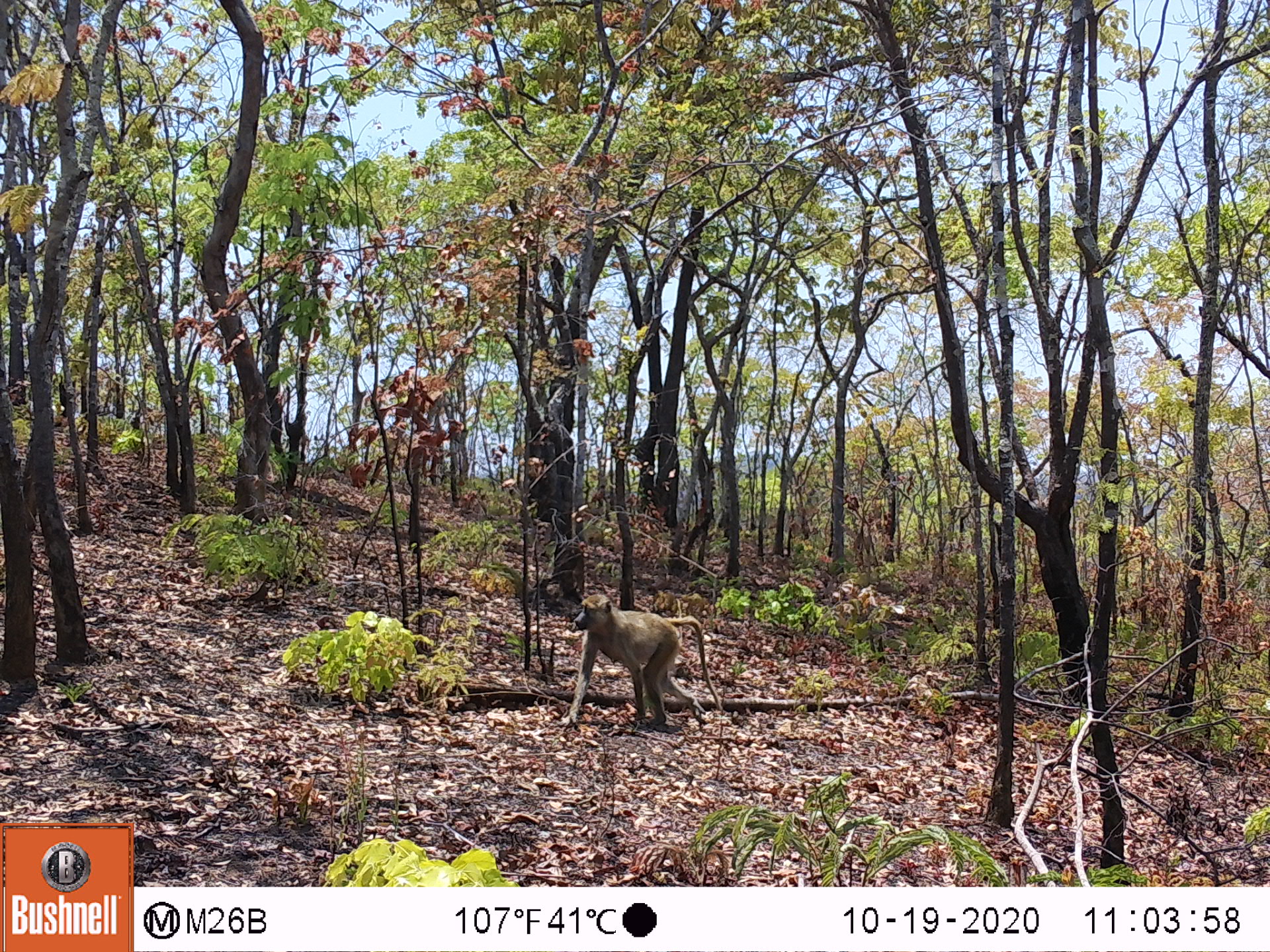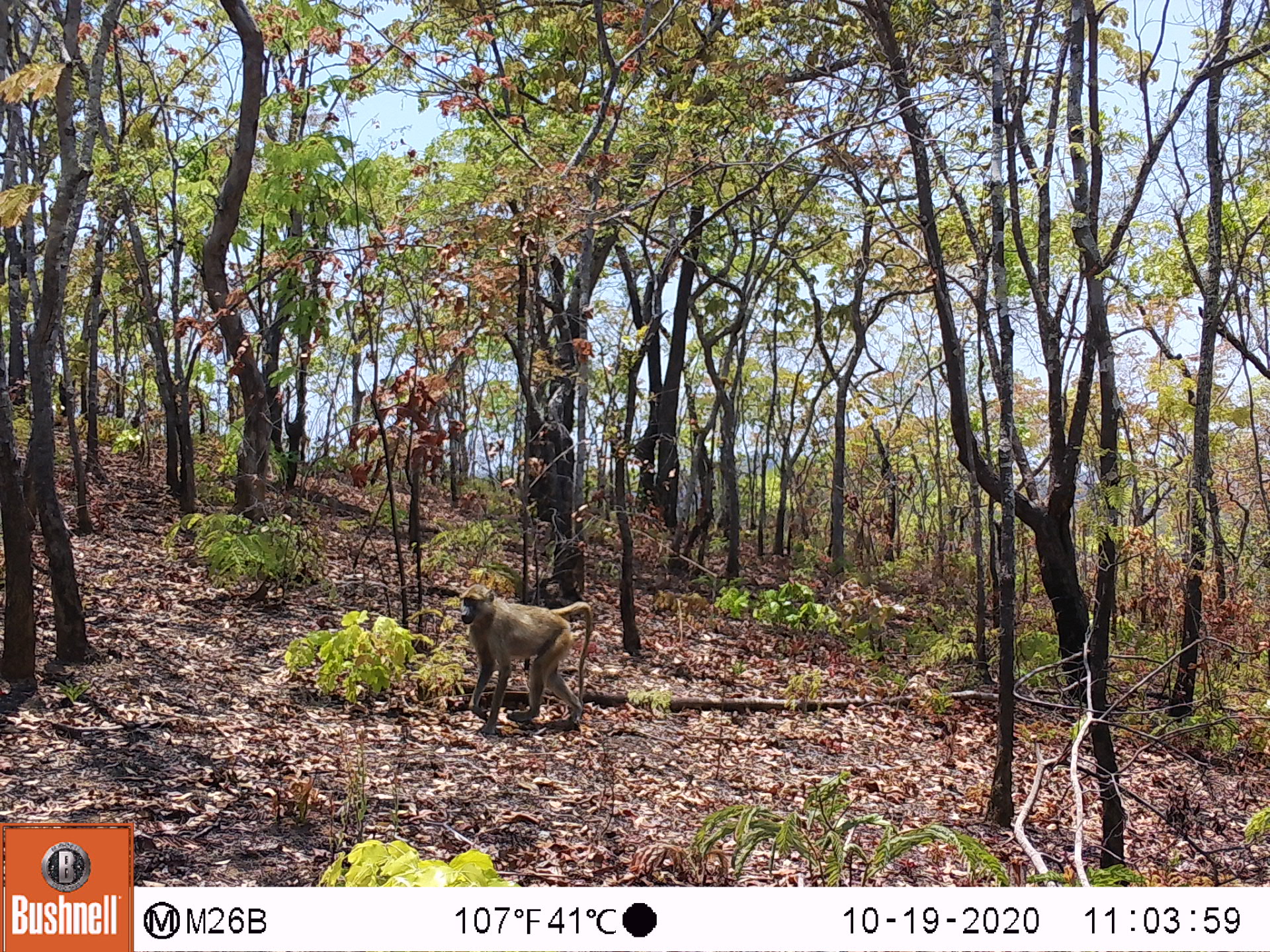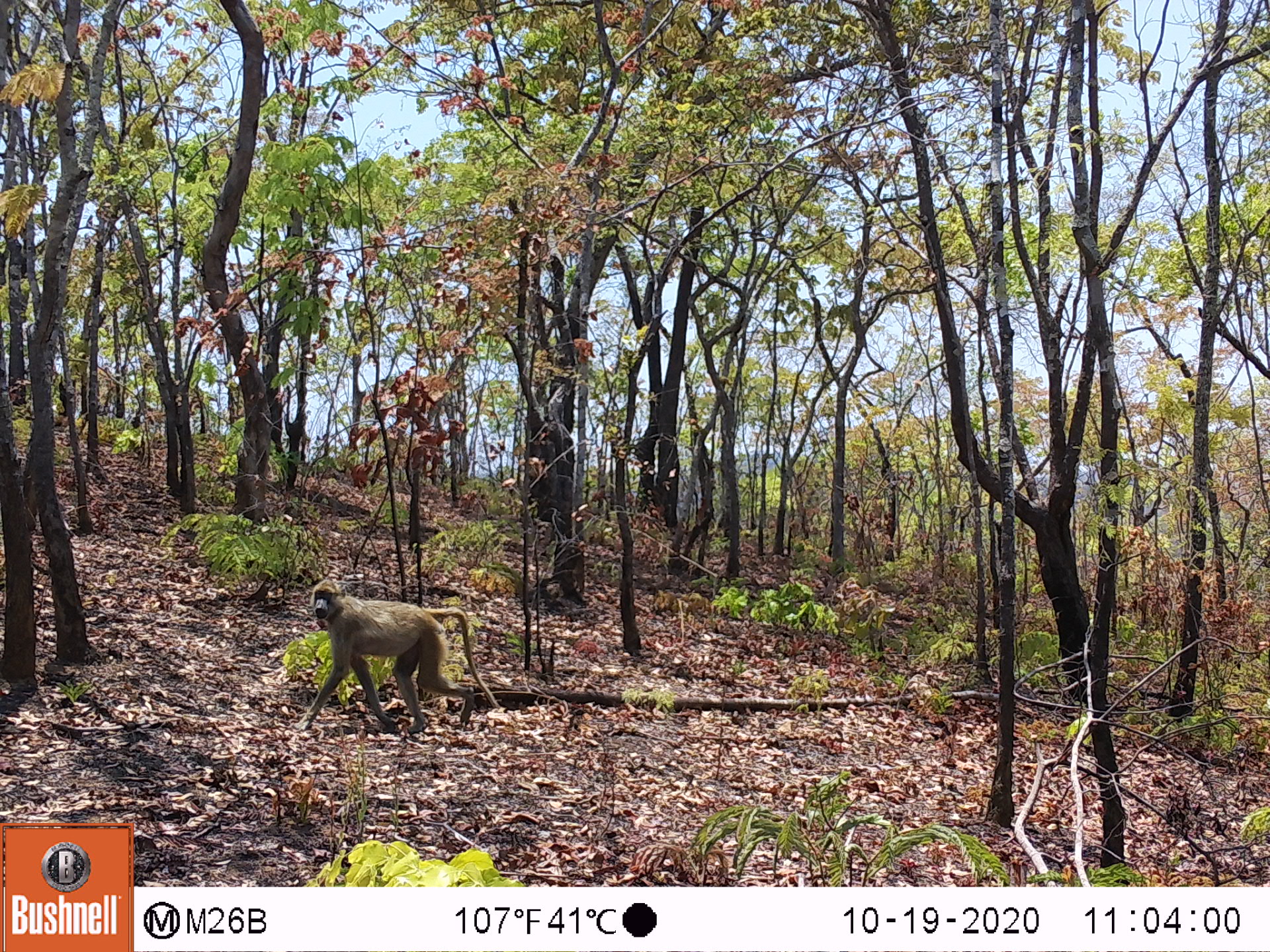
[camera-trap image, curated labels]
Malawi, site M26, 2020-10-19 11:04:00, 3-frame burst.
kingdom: Animalia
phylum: Chordata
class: Mammalia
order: Primates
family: Cercopithecidae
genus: Papio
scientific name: Papio cynocephalus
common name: yellow baboon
Yellow baboon (Papio cynocephalus), count 1.